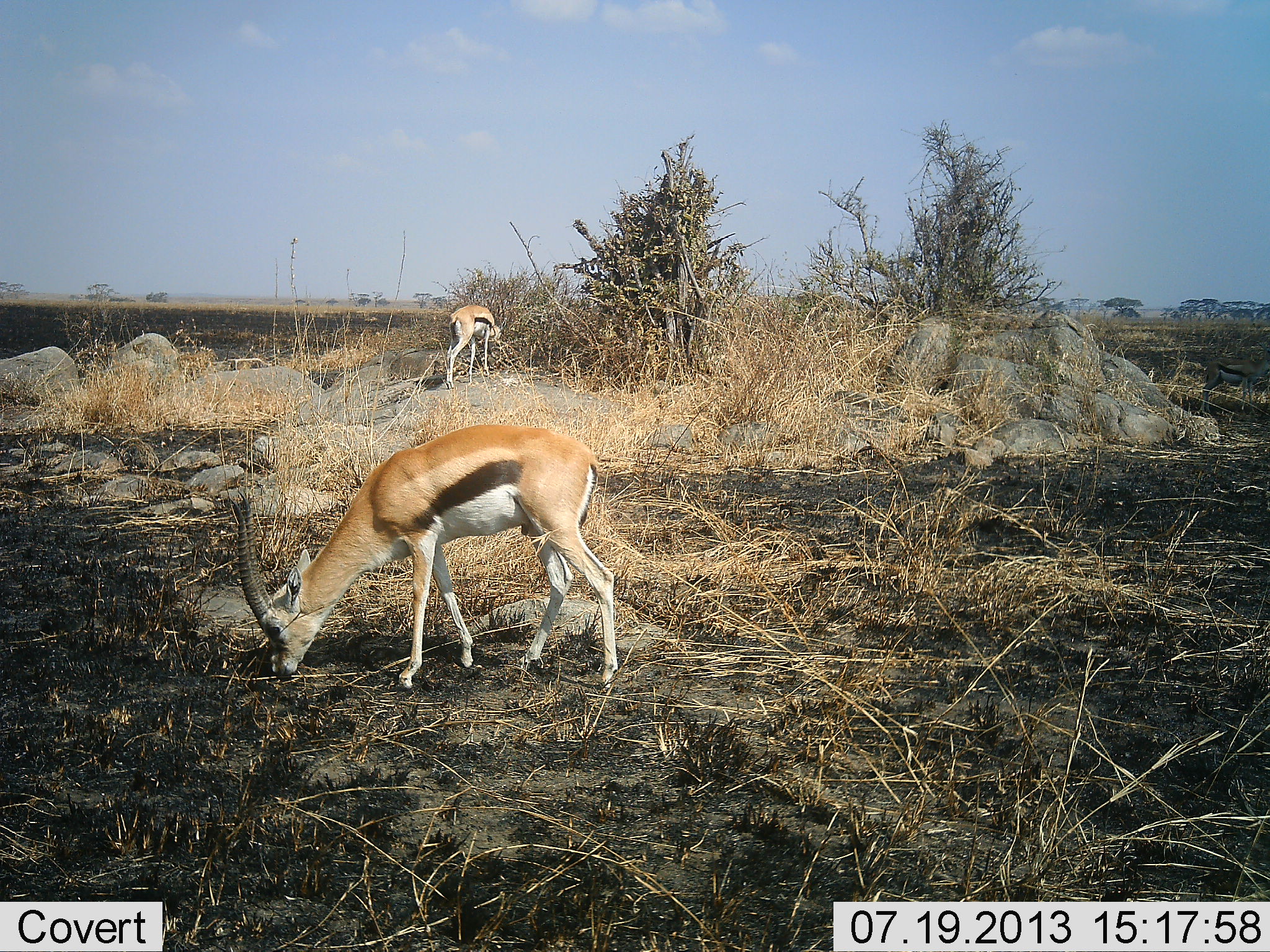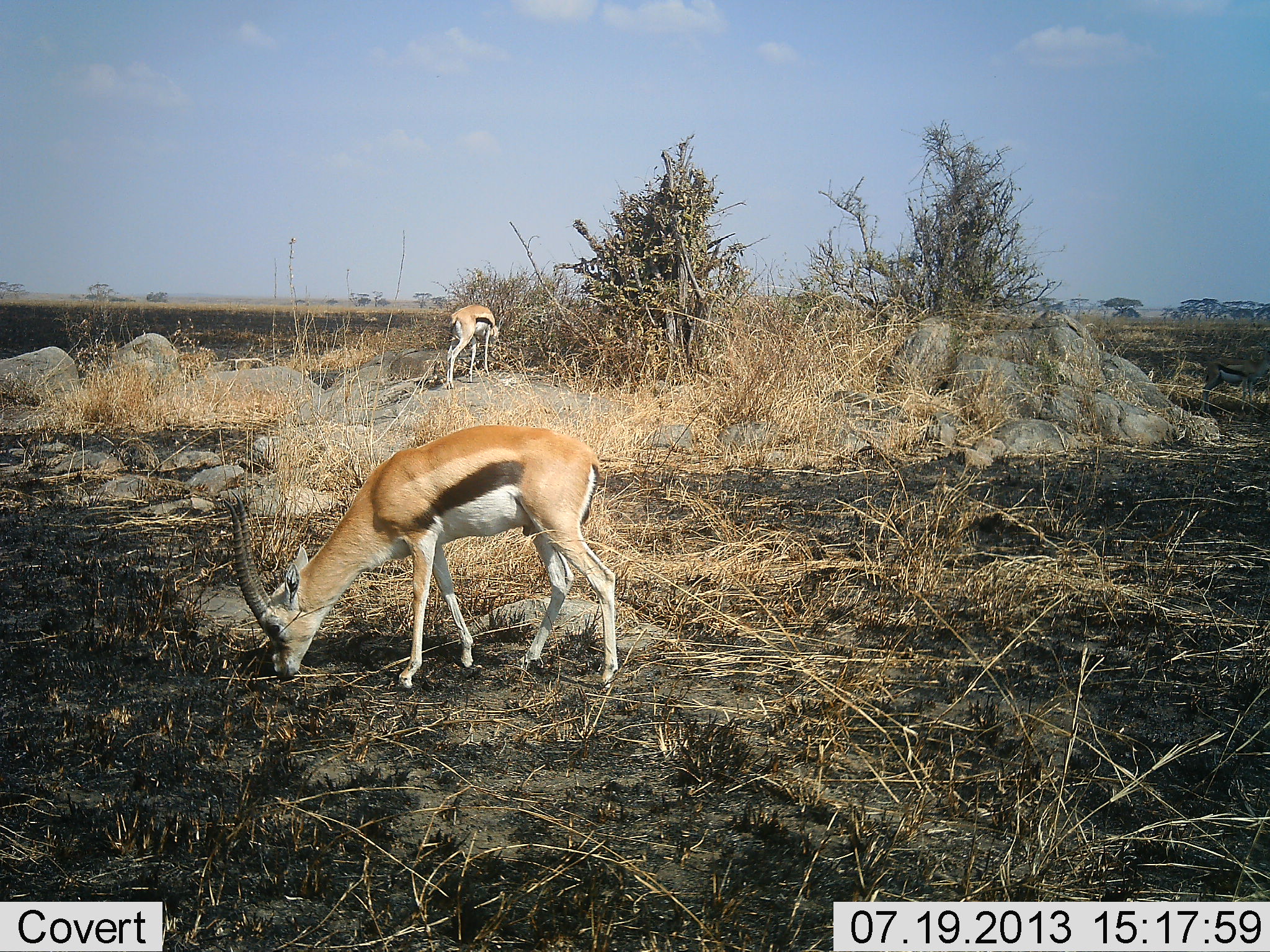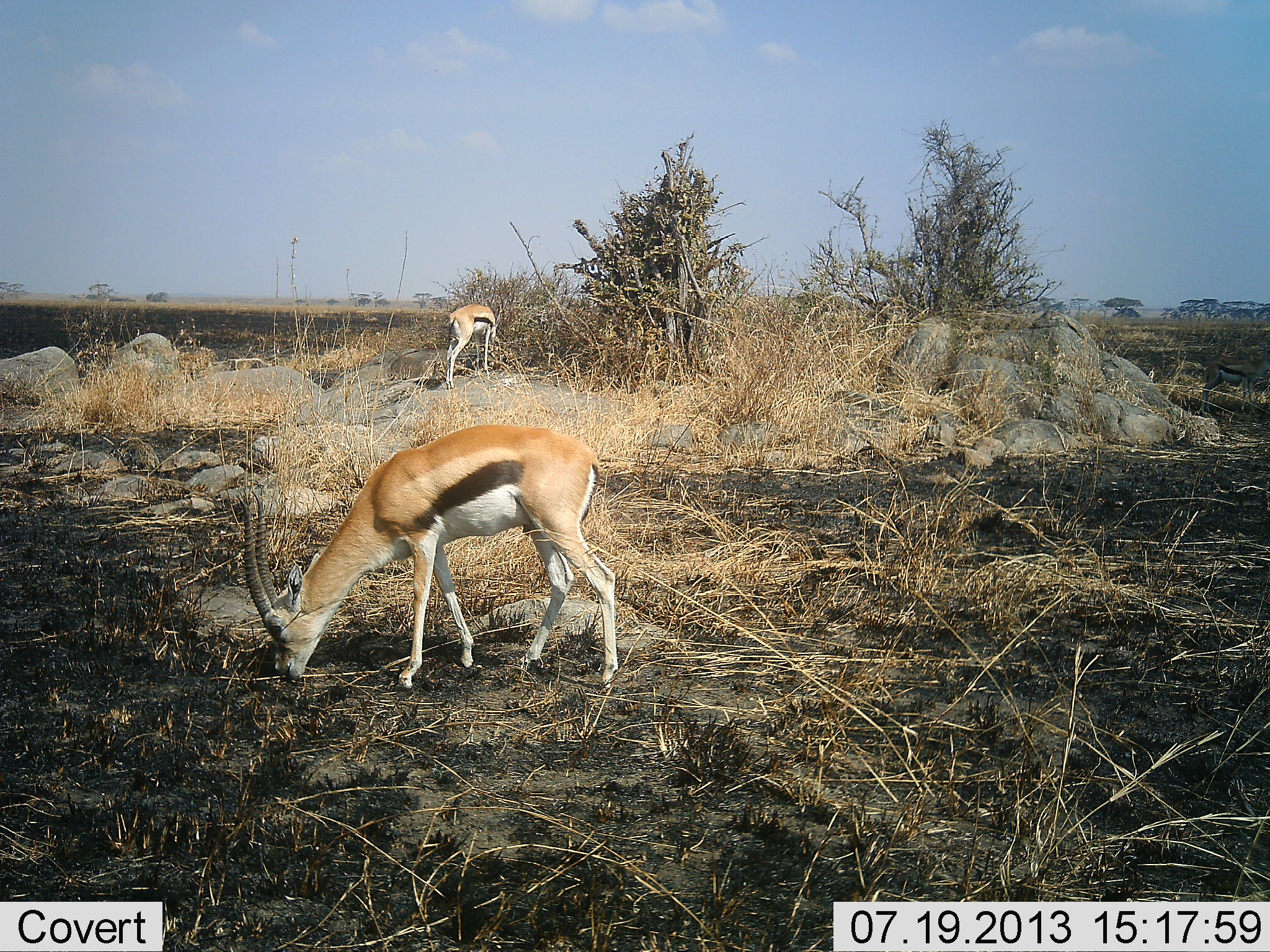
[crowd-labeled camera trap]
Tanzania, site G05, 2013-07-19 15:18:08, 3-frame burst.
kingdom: Animalia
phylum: Chordata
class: Mammalia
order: Artiodactyla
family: Bovidae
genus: Eudorcas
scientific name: Eudorcas thomsonii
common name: thomson's gazelle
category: gazellethomsons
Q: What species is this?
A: Gazellethomsons (thomson's gazelle) (Eudorcas thomsonii).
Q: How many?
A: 2.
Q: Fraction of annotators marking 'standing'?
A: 20%.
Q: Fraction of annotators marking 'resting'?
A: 0%.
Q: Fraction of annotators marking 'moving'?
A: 0%.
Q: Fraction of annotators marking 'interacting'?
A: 0%.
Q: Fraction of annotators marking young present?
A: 0%.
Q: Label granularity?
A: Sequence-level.